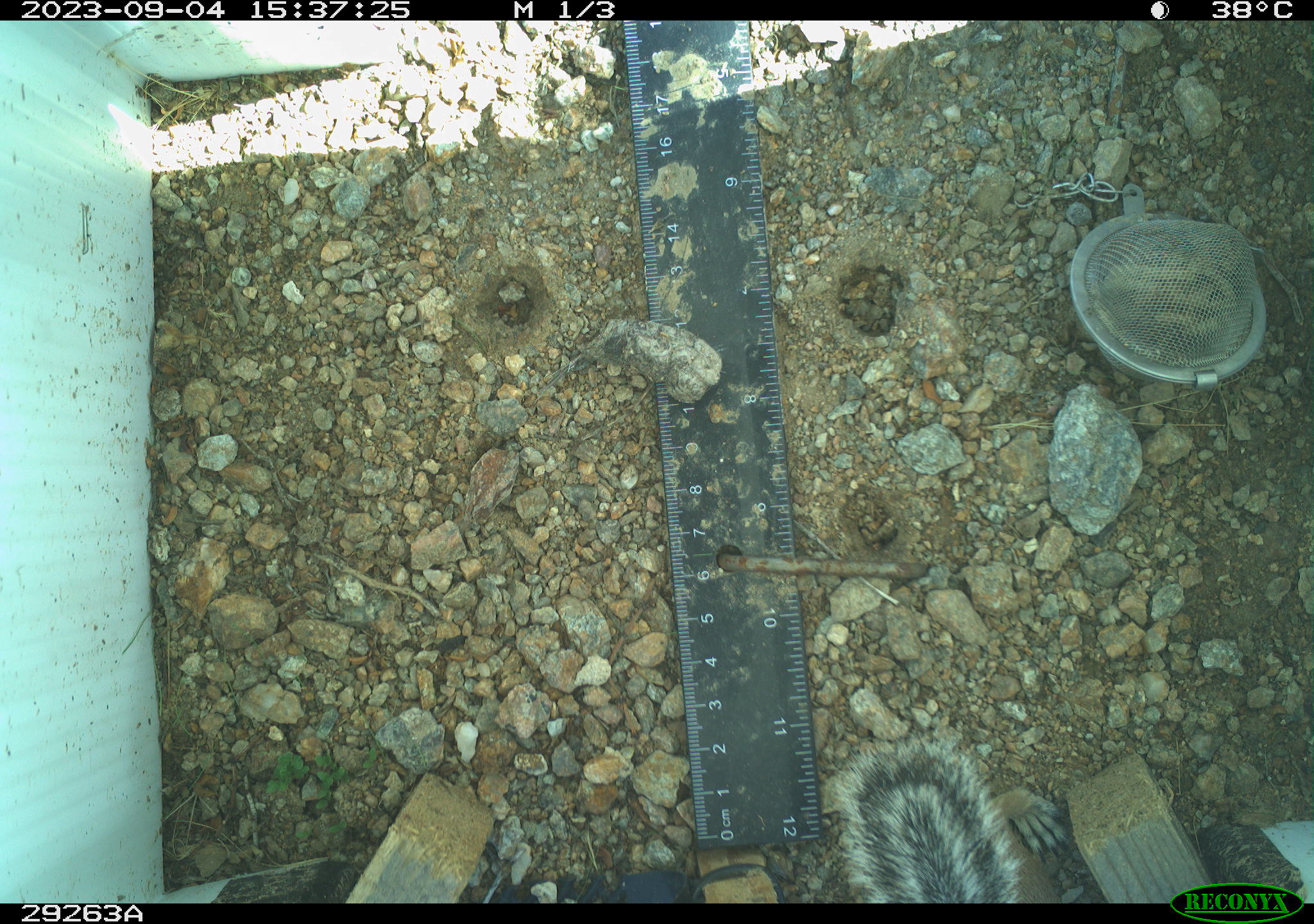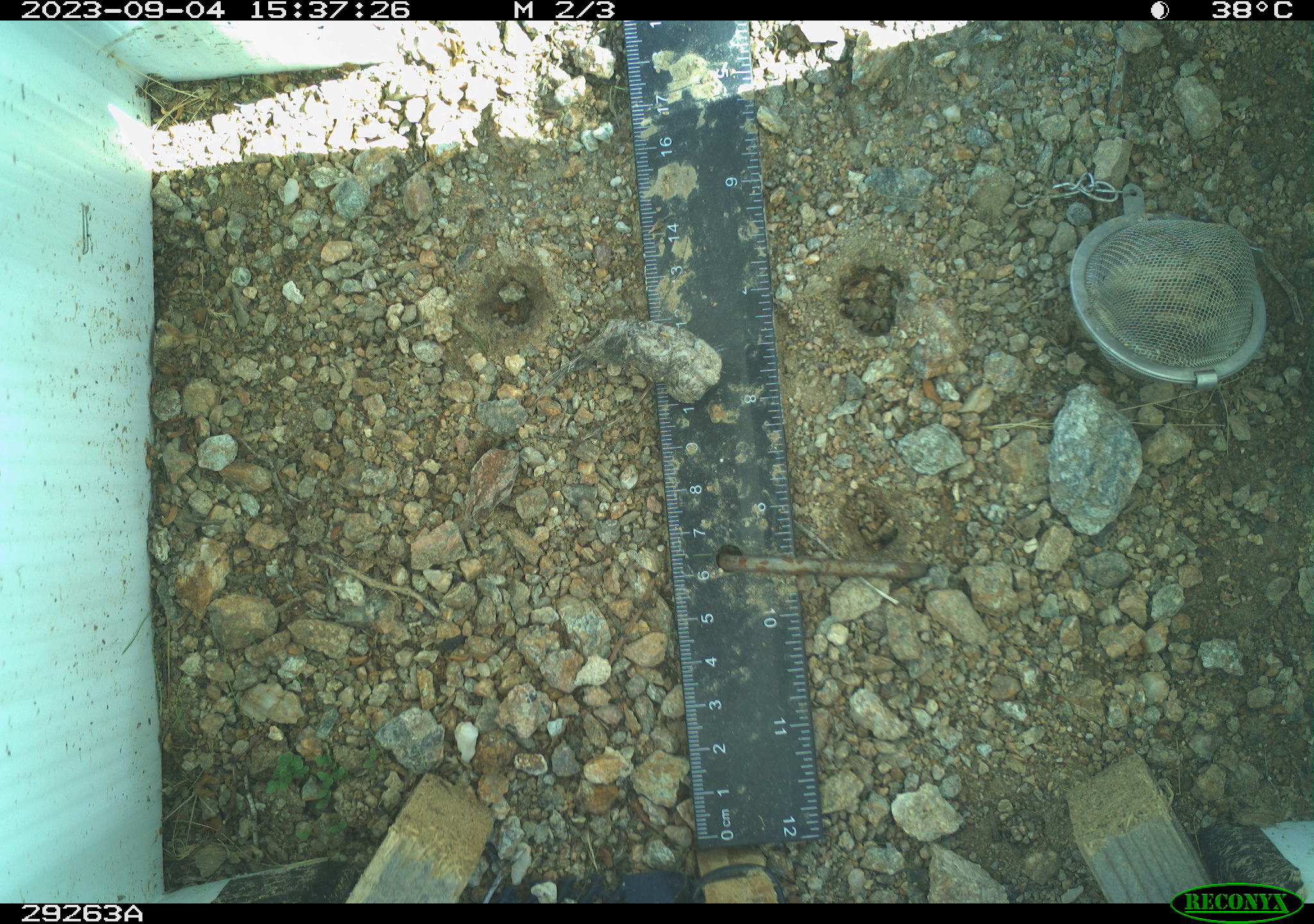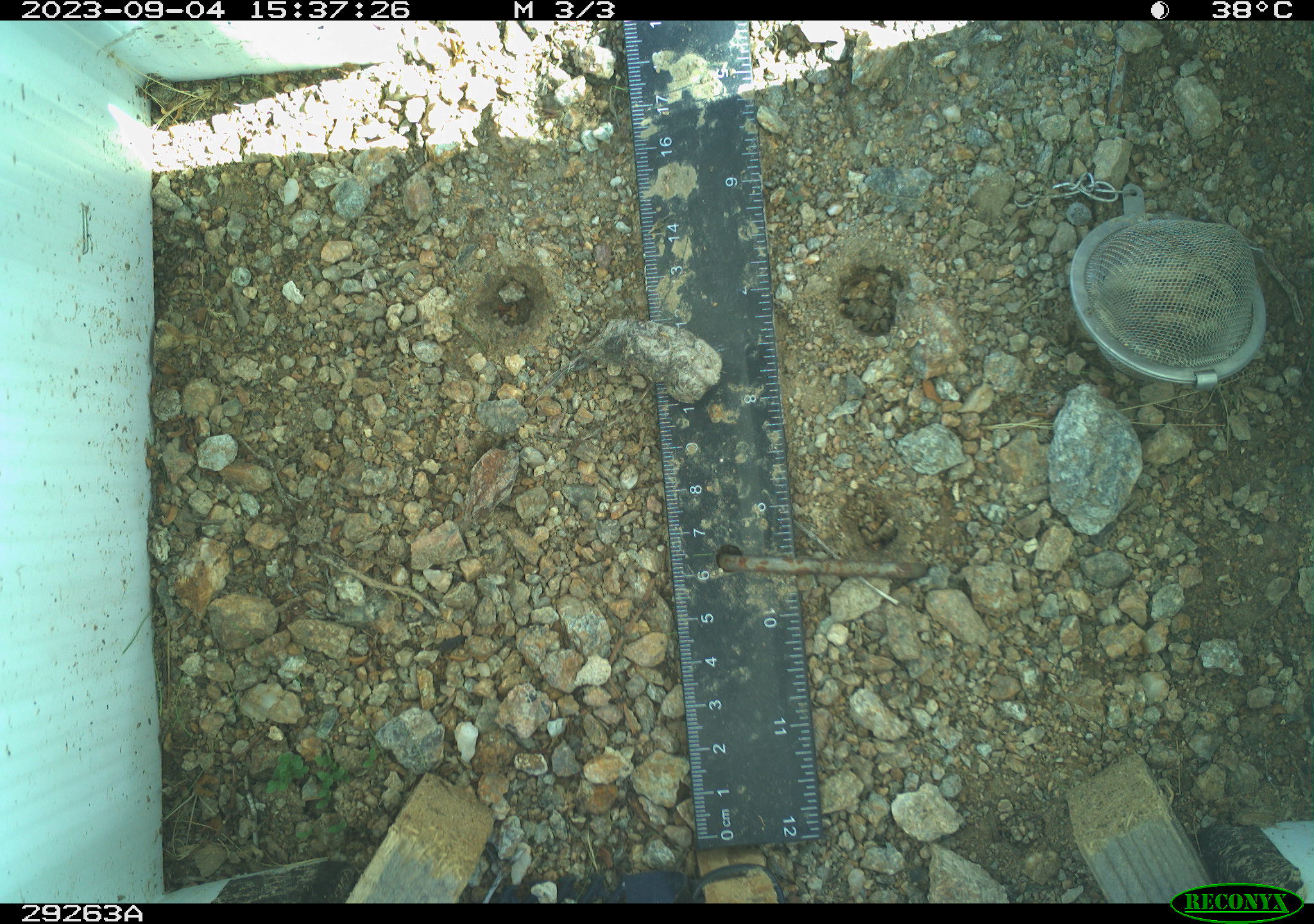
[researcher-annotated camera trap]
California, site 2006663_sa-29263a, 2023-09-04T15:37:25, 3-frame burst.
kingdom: Animalia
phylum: Chordata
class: Mammalia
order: Rodentia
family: Sciuridae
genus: Ammospermophilus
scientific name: Ammospermophilus leucurus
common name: white-tailed antelope squirrel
White-tailed antelope squirrel (Ammospermophilus leucurus).